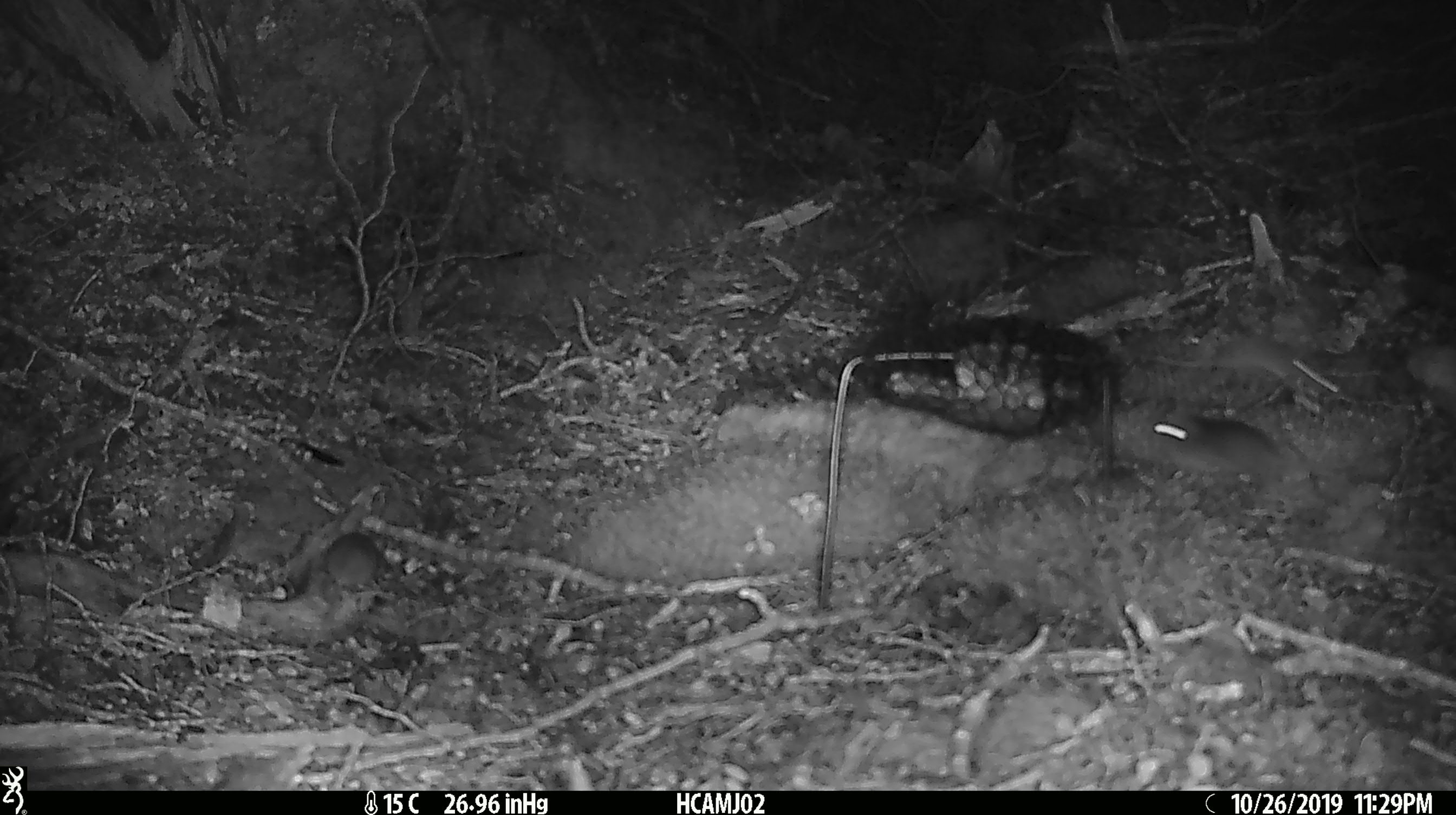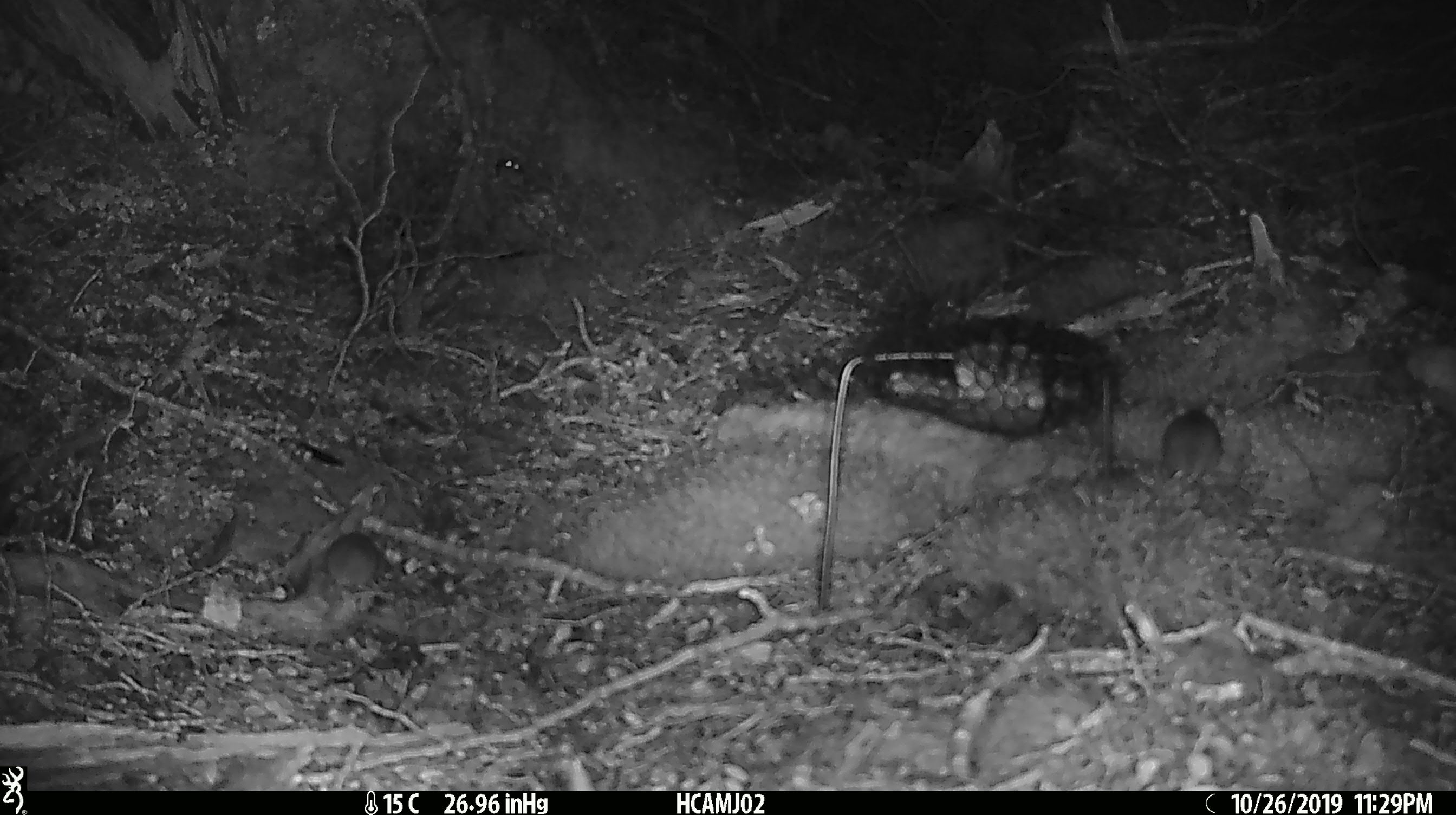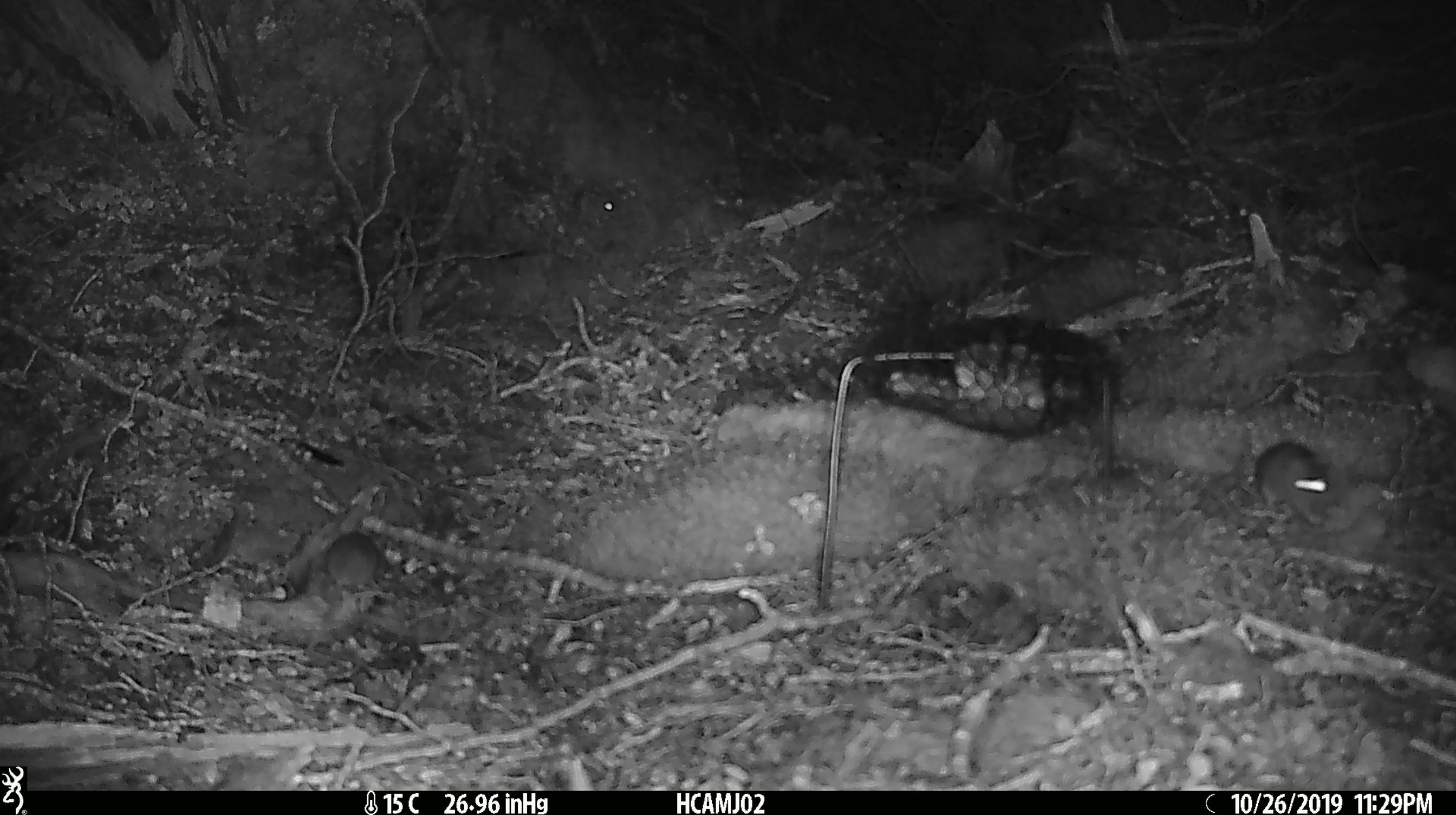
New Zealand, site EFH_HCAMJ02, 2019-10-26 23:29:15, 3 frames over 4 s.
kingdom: Animalia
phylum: Chordata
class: Mammalia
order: Rodentia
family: Muridae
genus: Mus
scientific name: Mus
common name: mouse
Mouse (Mus).